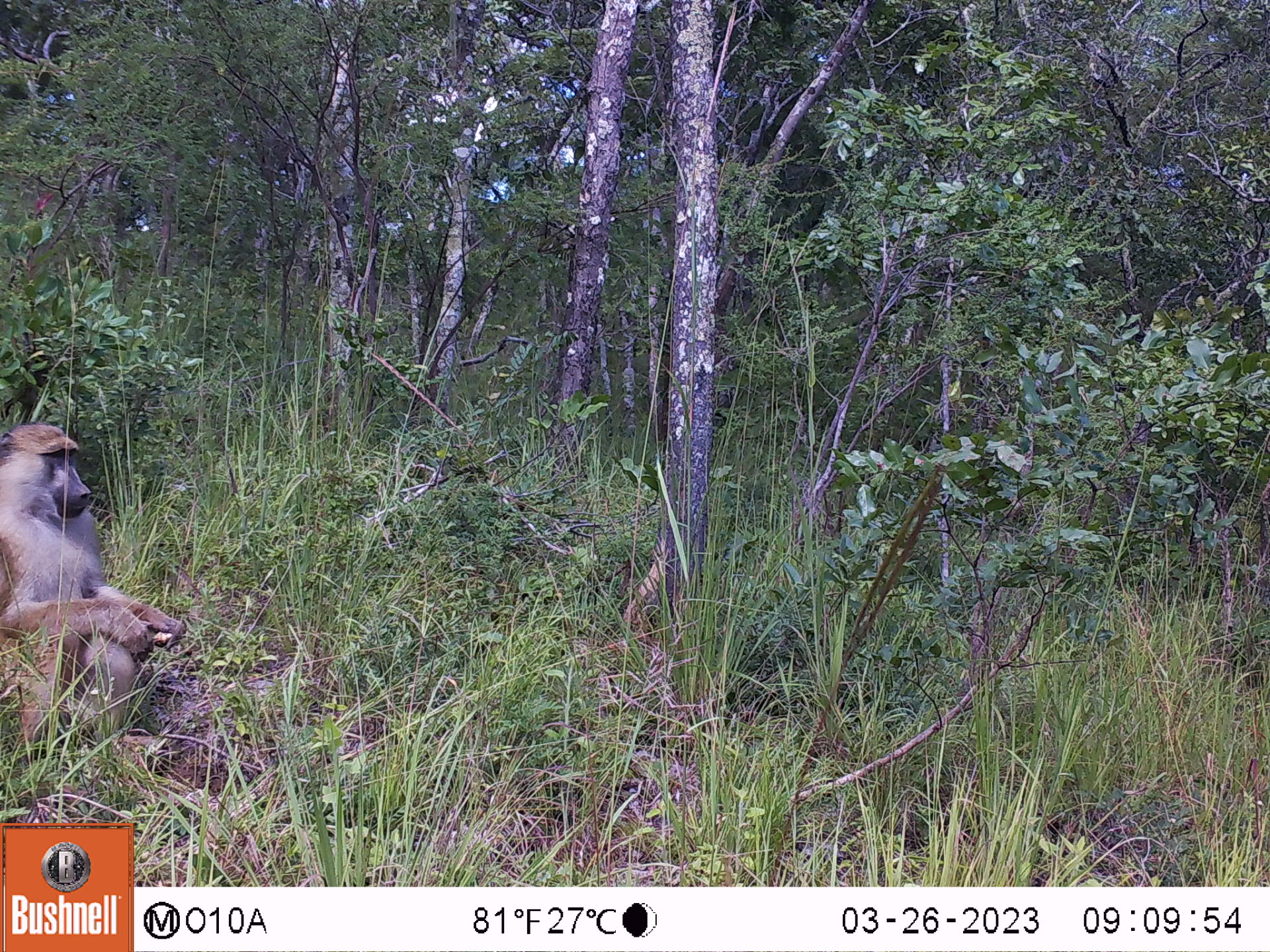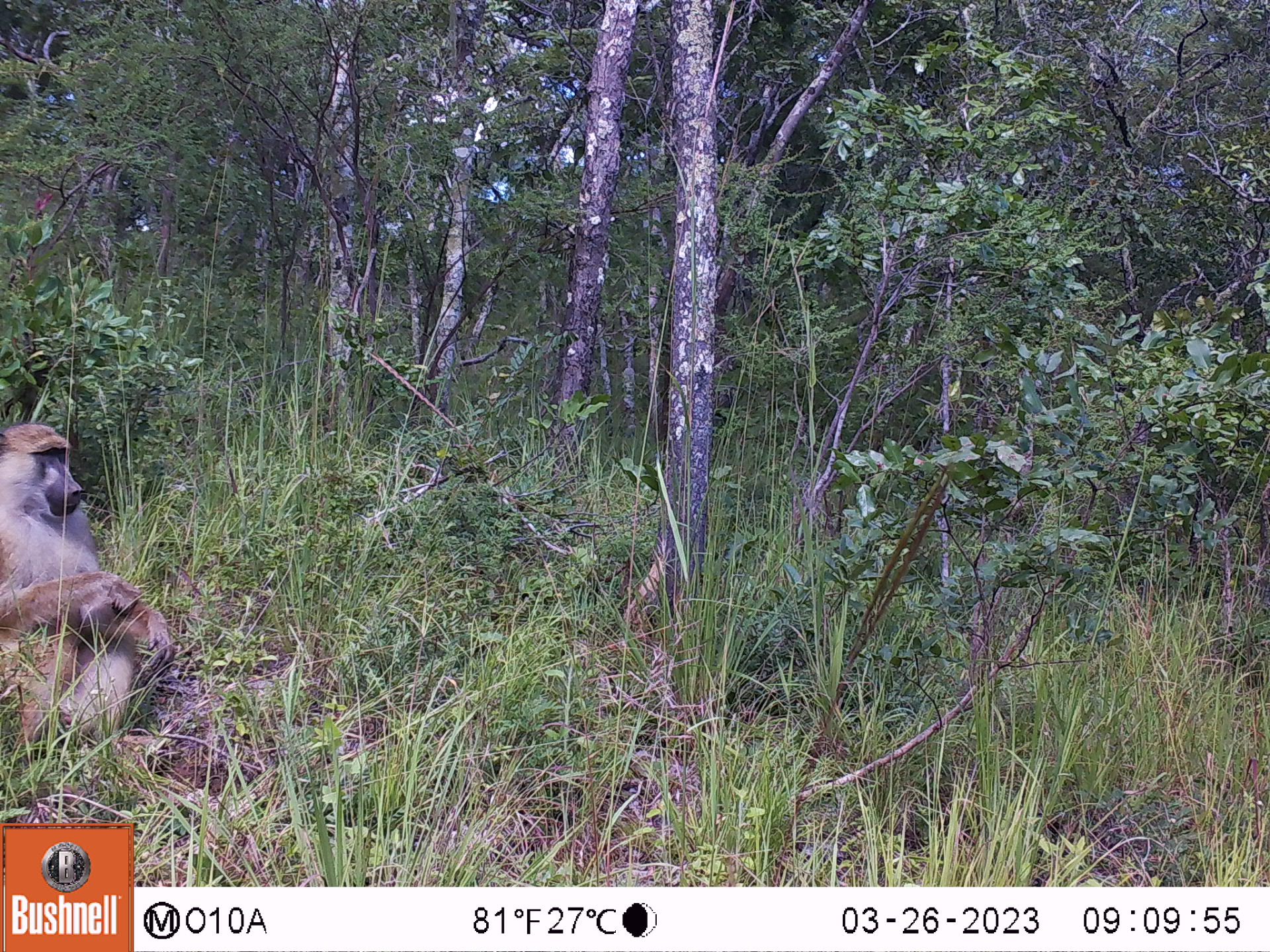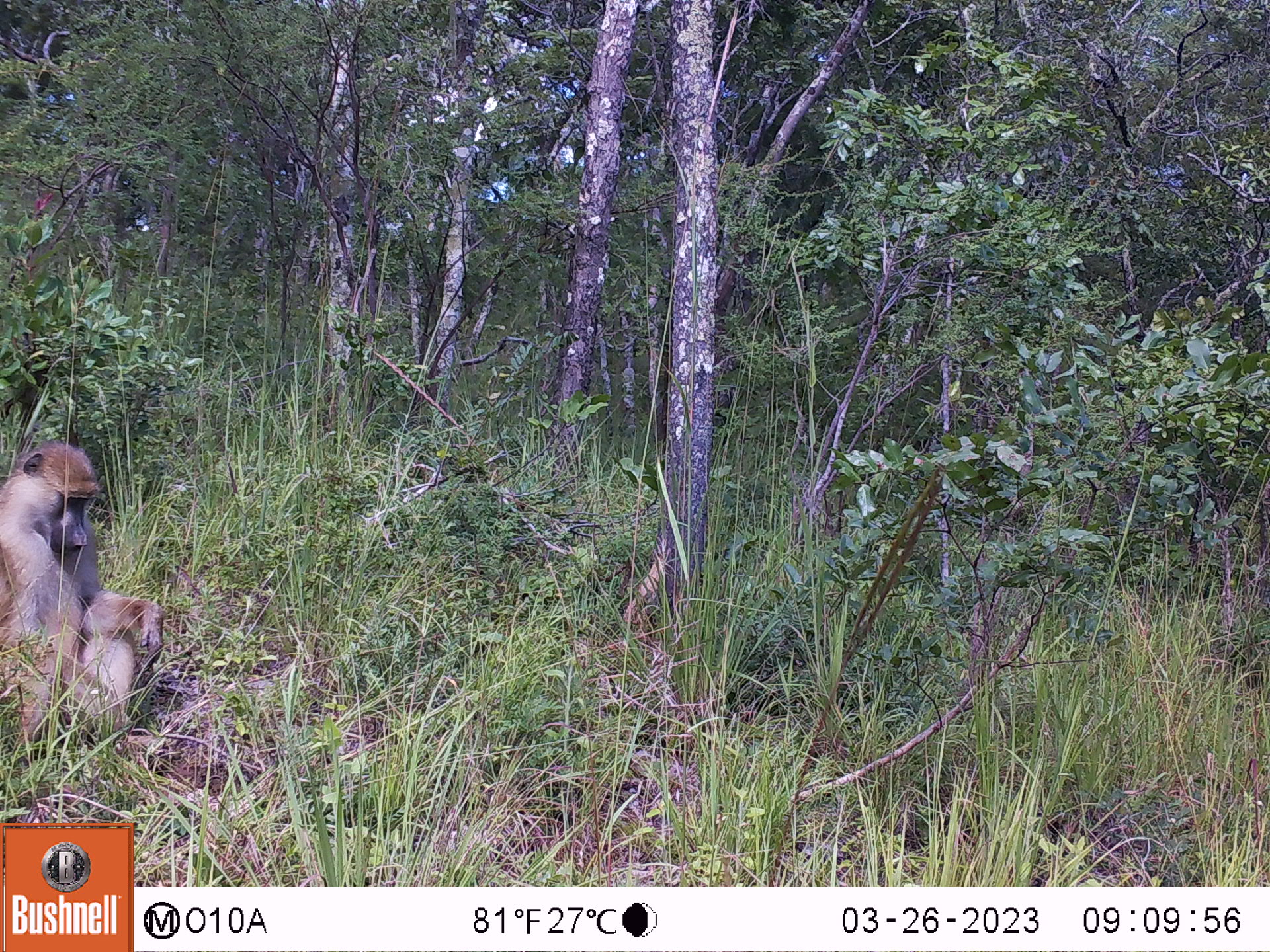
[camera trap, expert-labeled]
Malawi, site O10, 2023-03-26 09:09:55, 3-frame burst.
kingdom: Animalia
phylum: Chordata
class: Mammalia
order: Primates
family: Cercopithecidae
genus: Papio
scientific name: Papio cynocephalus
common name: yellow baboon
Yellow baboon (Papio cynocephalus), count 1.